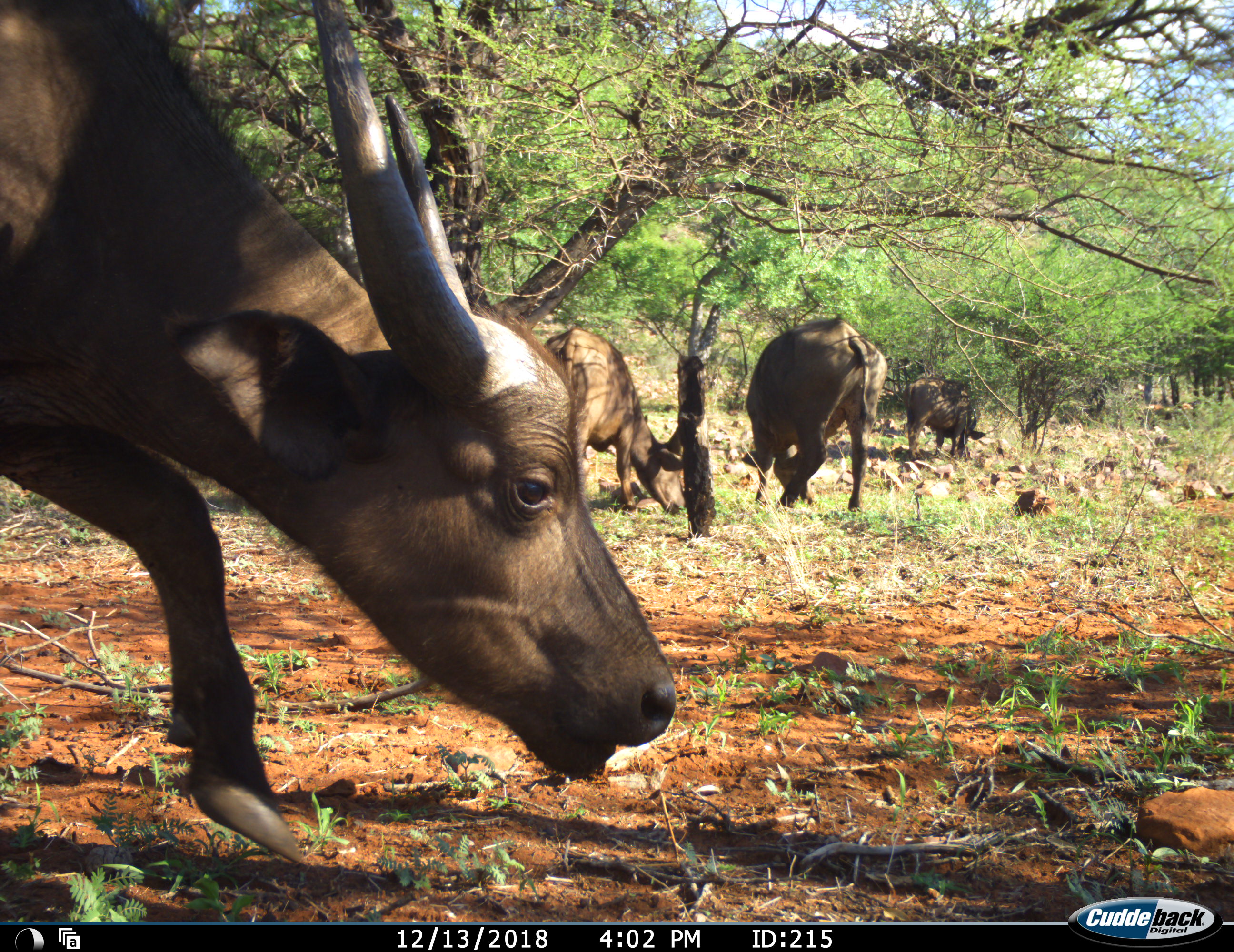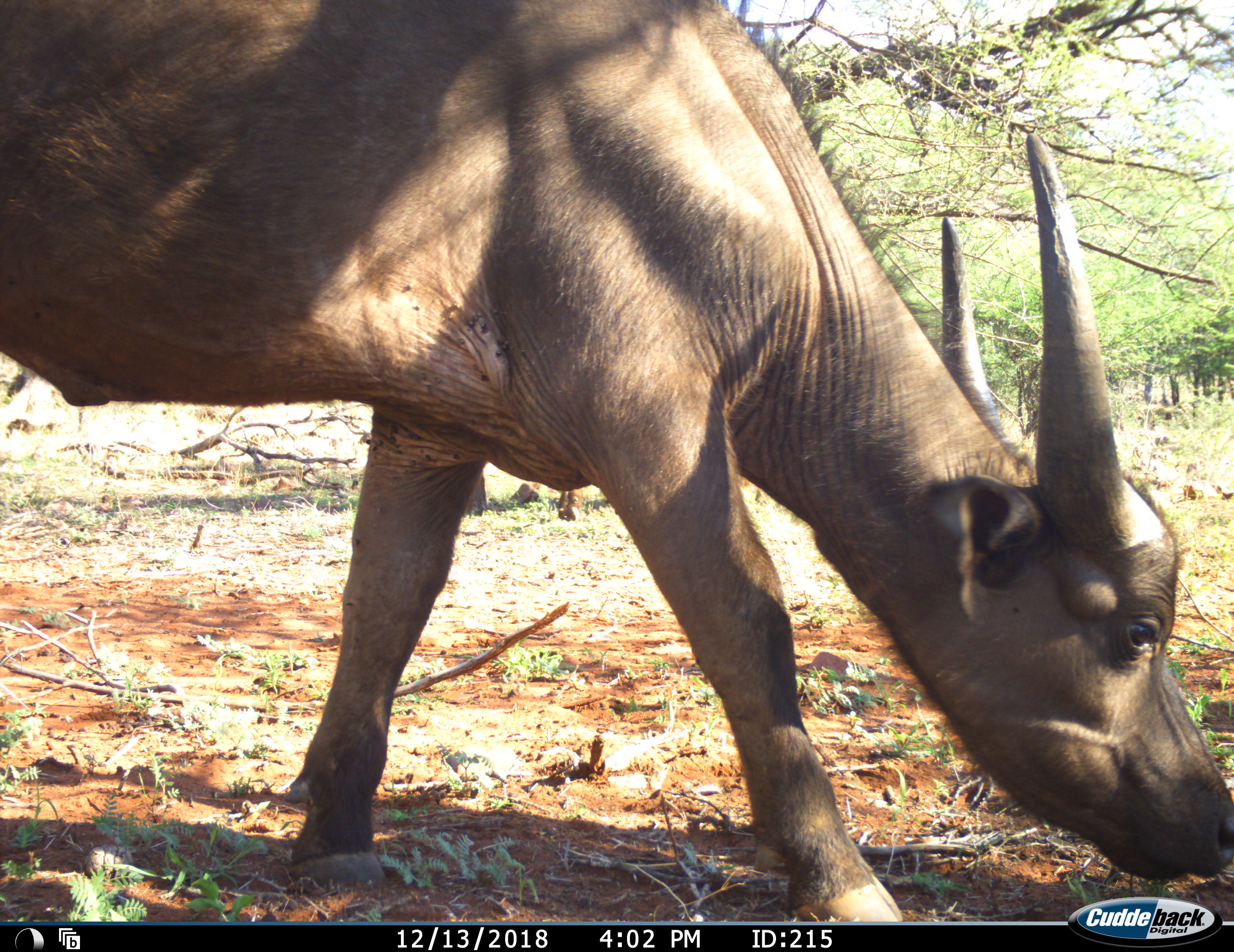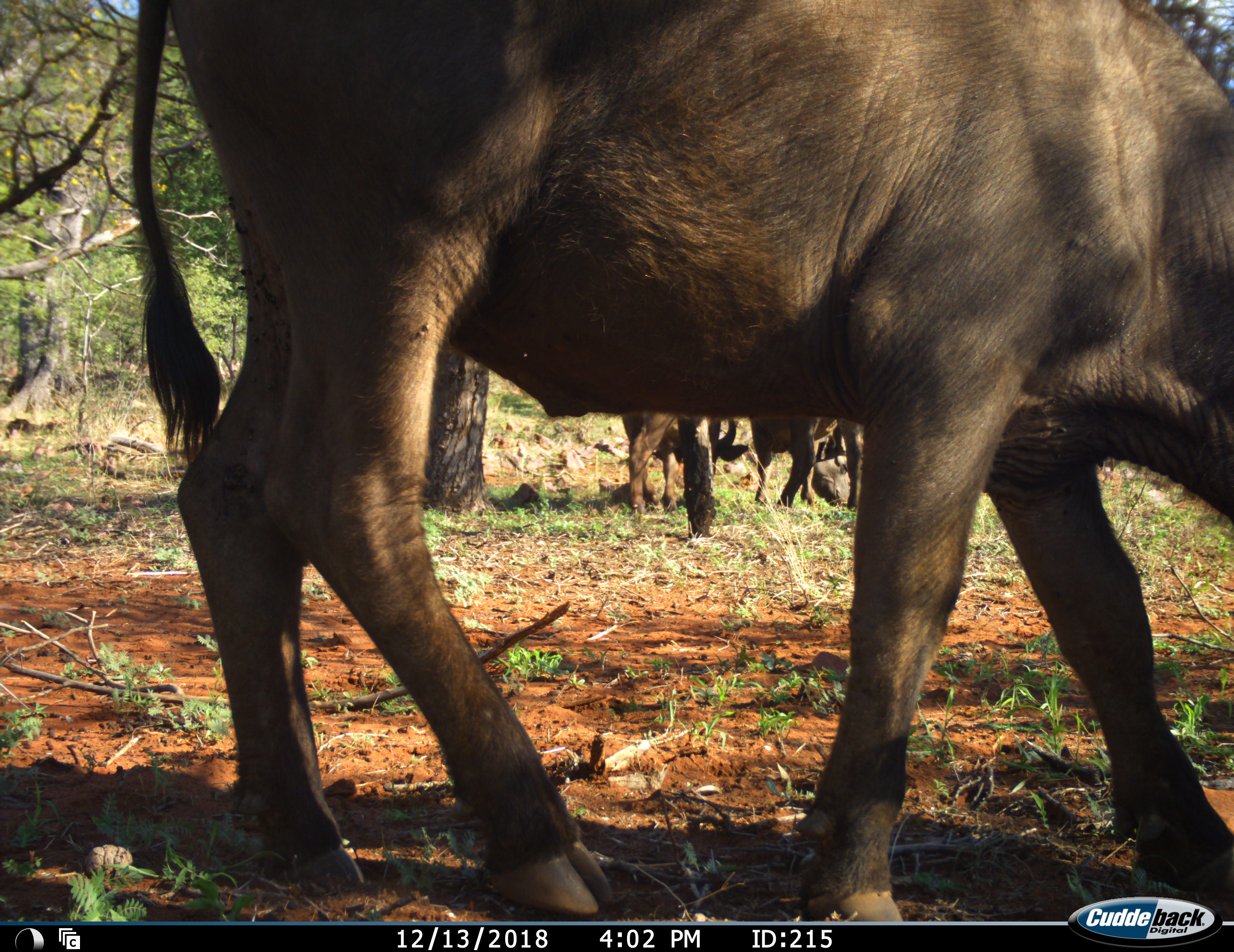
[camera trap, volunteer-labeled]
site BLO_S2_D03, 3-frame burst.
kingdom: Animalia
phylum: Chordata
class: Mammalia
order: Artiodactyla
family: Bovidae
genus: Syncerus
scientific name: Syncerus caffer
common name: african buffalo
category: buffalo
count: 4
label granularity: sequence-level